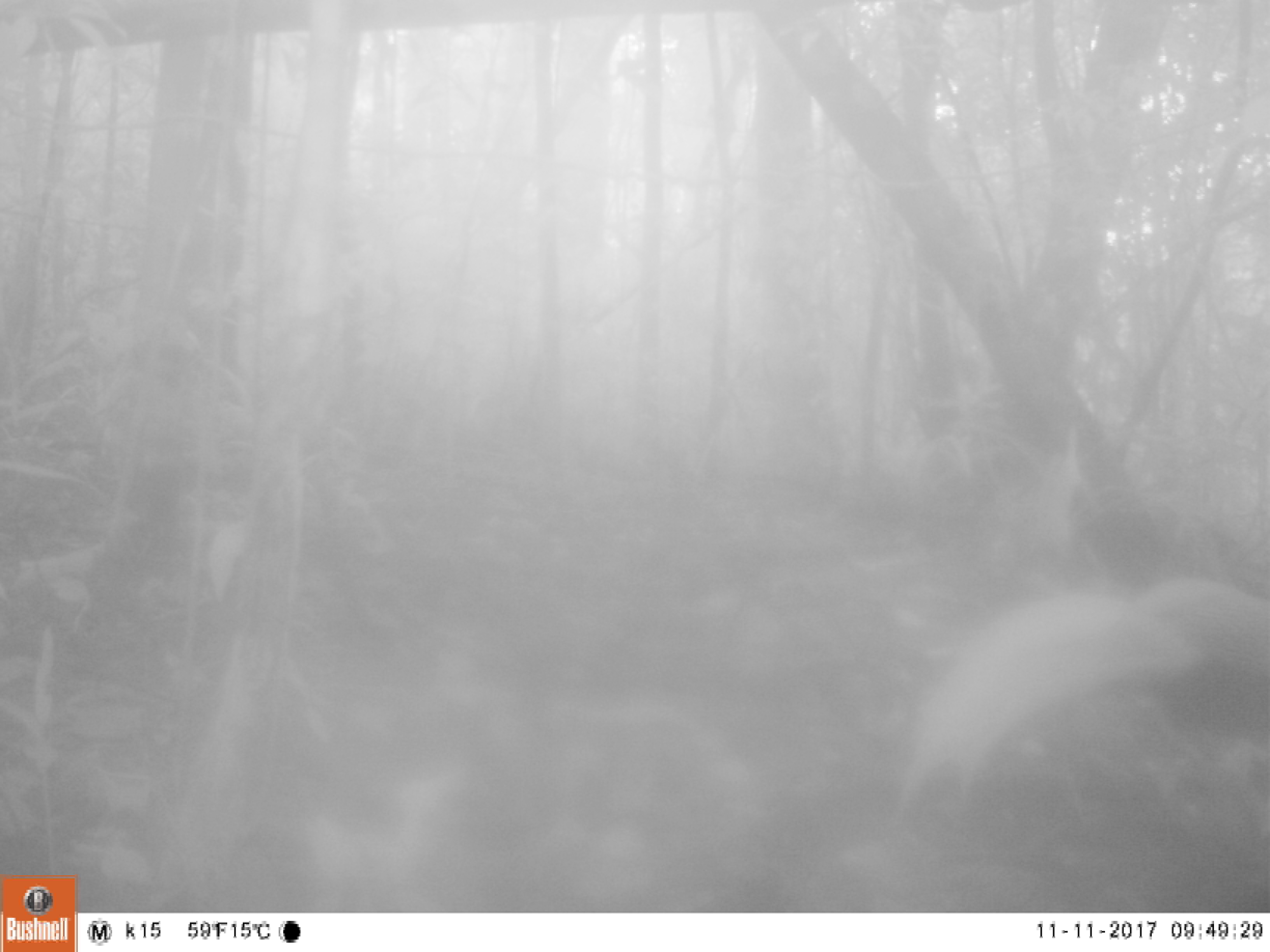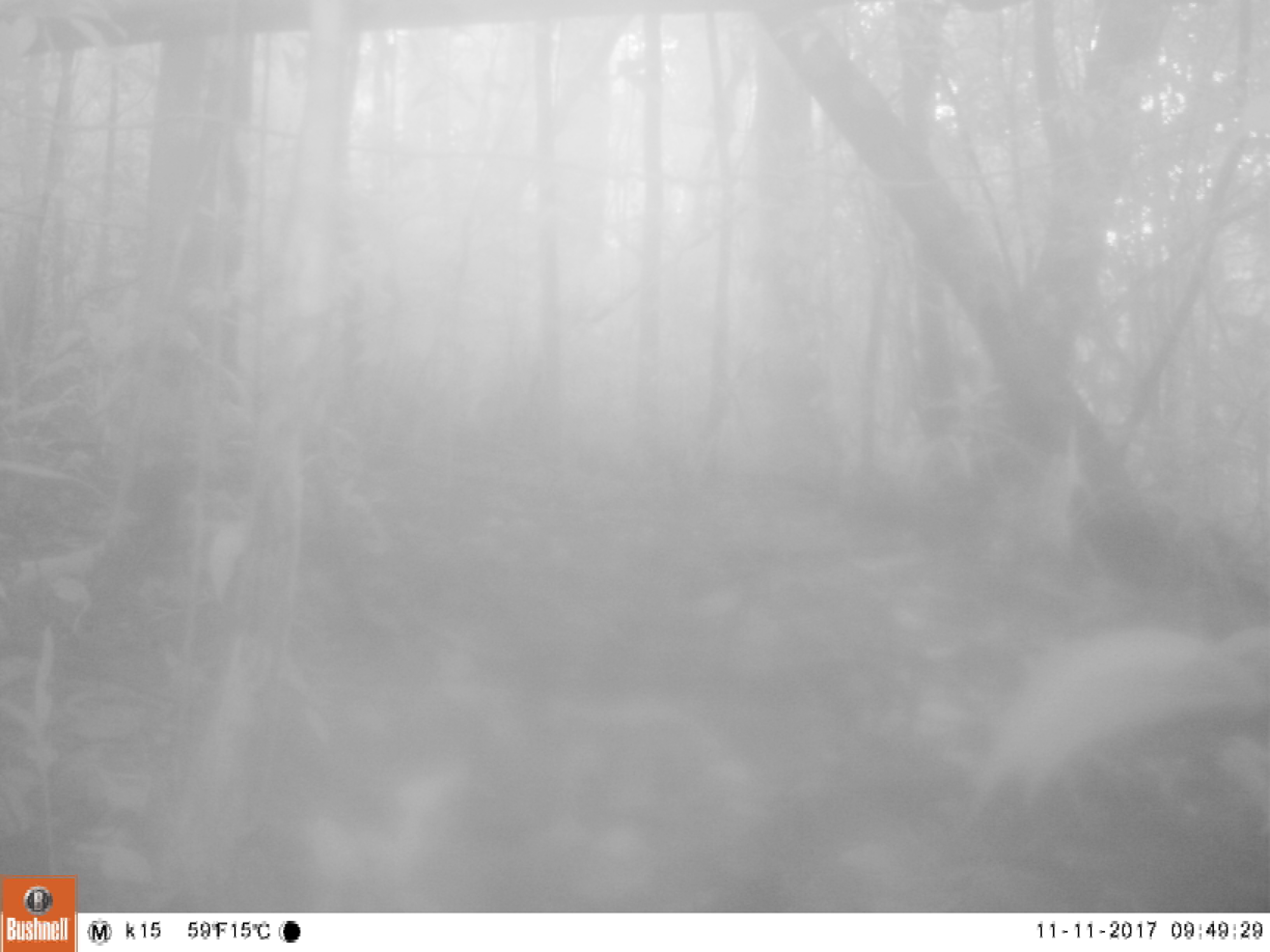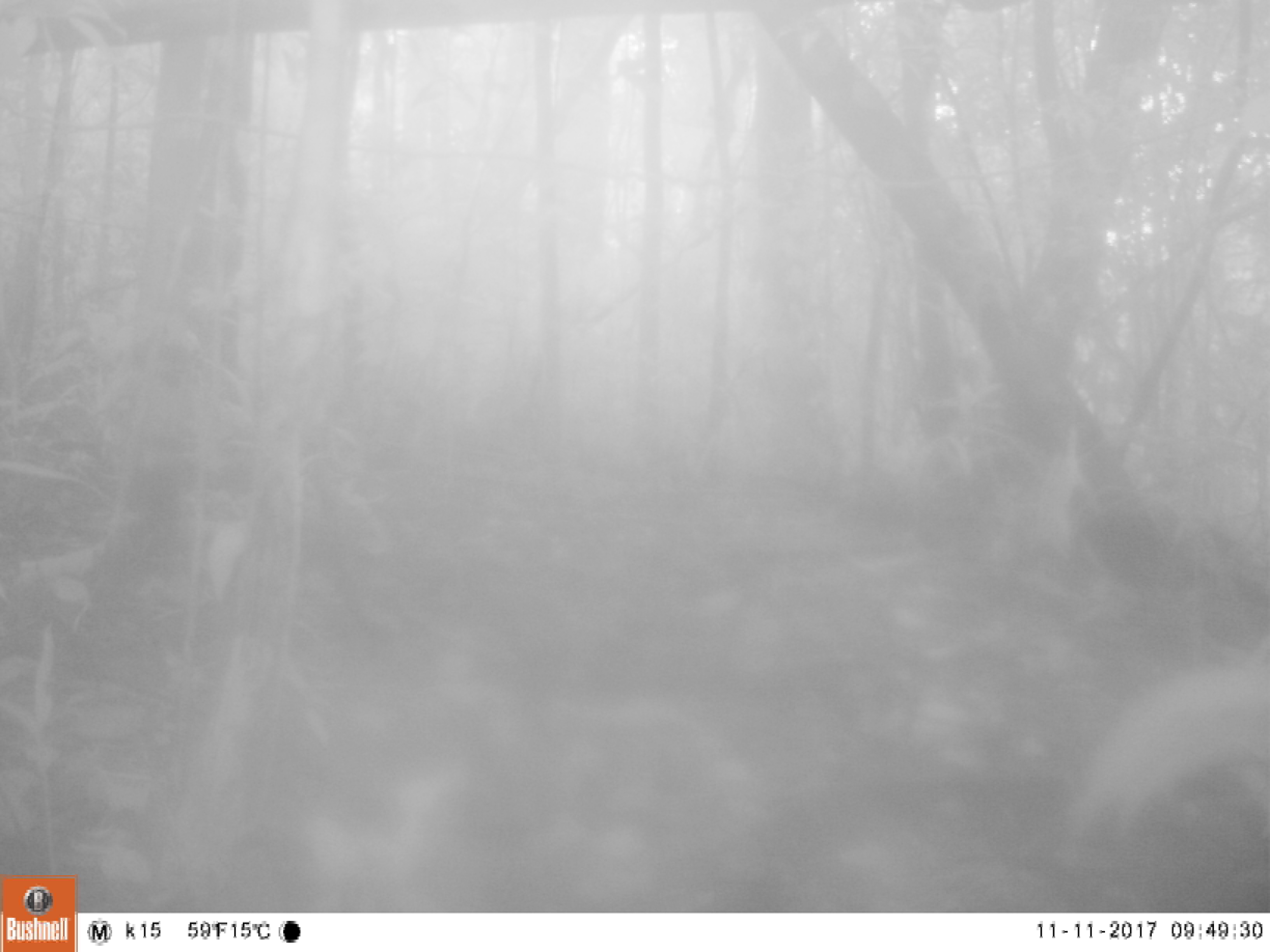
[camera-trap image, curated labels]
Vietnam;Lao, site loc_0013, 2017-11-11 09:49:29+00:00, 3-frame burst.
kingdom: Animalia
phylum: Chordata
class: Aves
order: Galliformes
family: Phasianidae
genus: Lophura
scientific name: Lophura nycthemera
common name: silver pheasant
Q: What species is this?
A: Silver pheasant (Lophura nycthemera).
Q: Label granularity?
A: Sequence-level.